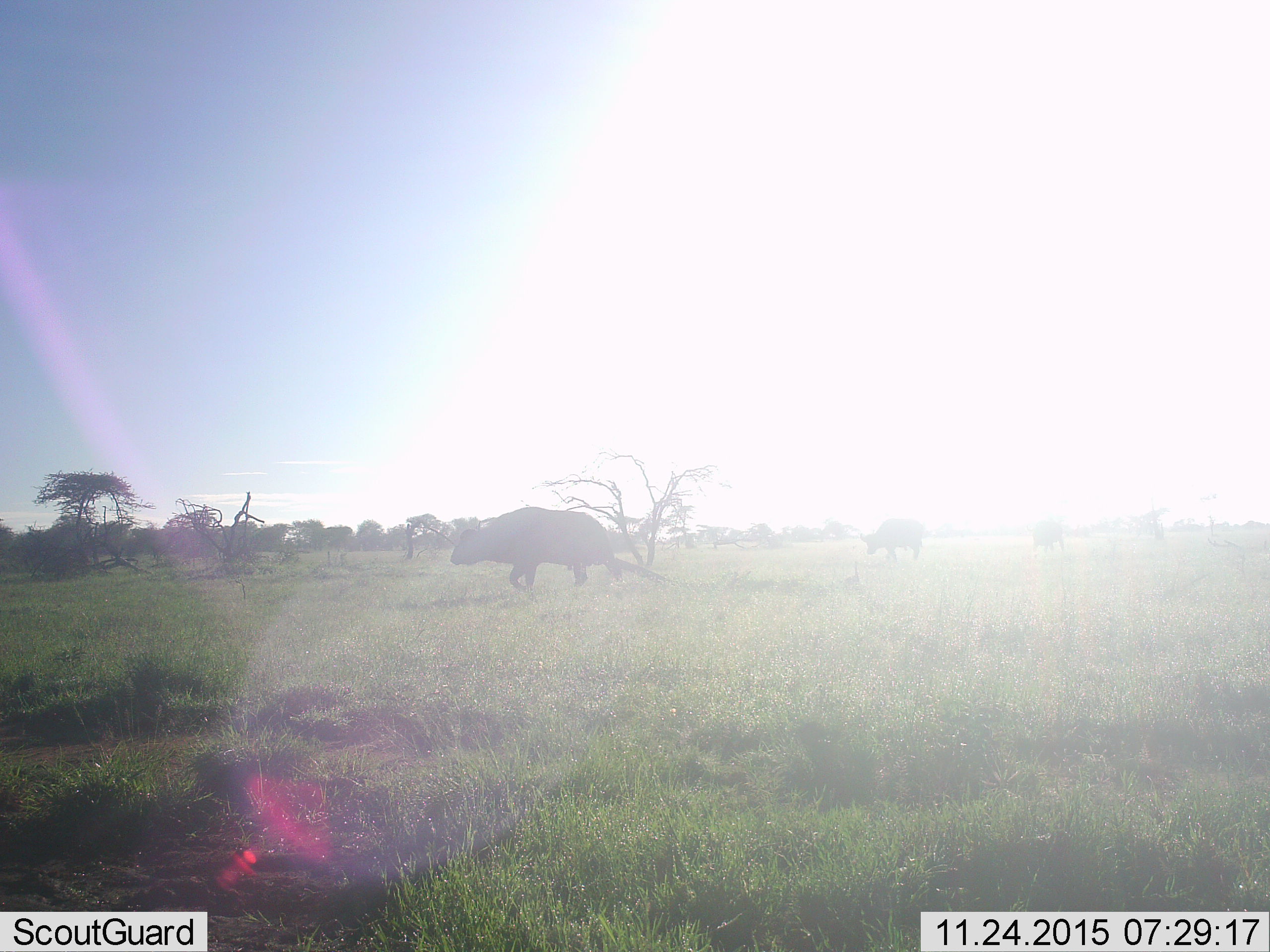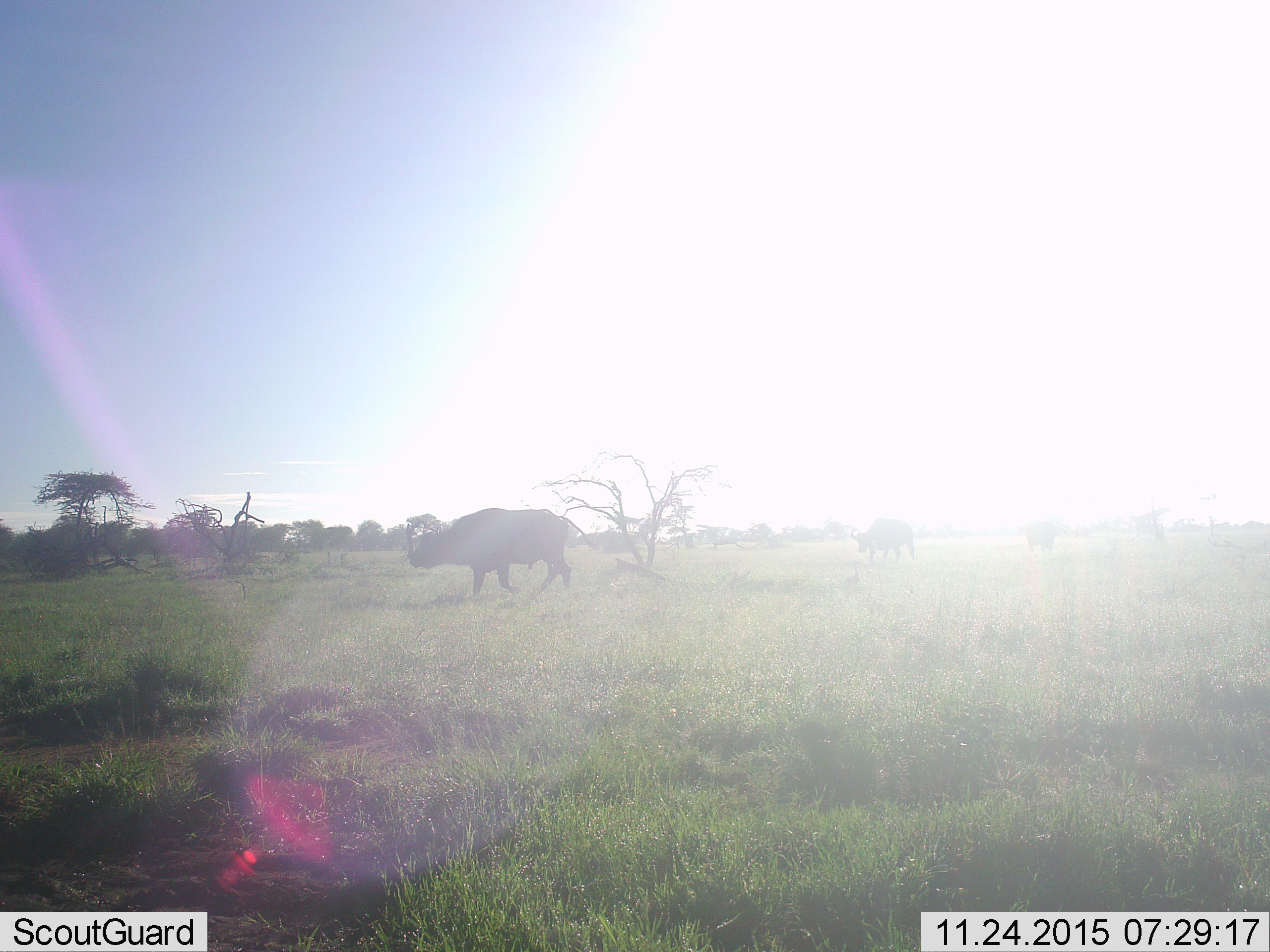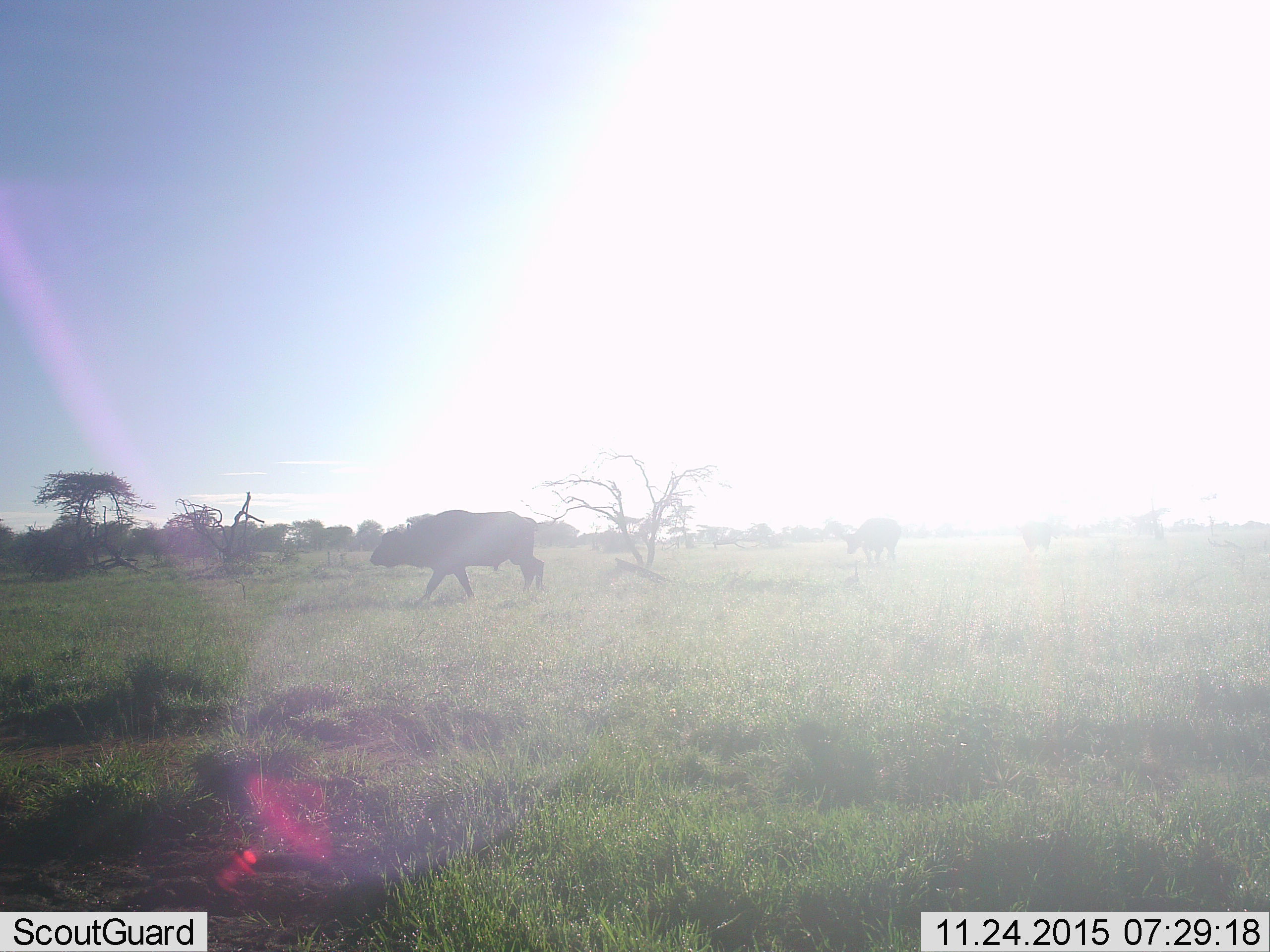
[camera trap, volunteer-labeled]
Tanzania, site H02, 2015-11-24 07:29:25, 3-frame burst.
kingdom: Animalia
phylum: Chordata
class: Mammalia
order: Artiodactyla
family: Bovidae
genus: Syncerus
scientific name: Syncerus caffer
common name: cape buffalo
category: buffalo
Buffalo (cape buffalo) (Syncerus caffer), count 3. Behavior (volunteer vote fractions): standing 0%, resting 0%, moving 100%, interacting 0%. Young present (vote fraction): 0%. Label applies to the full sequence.